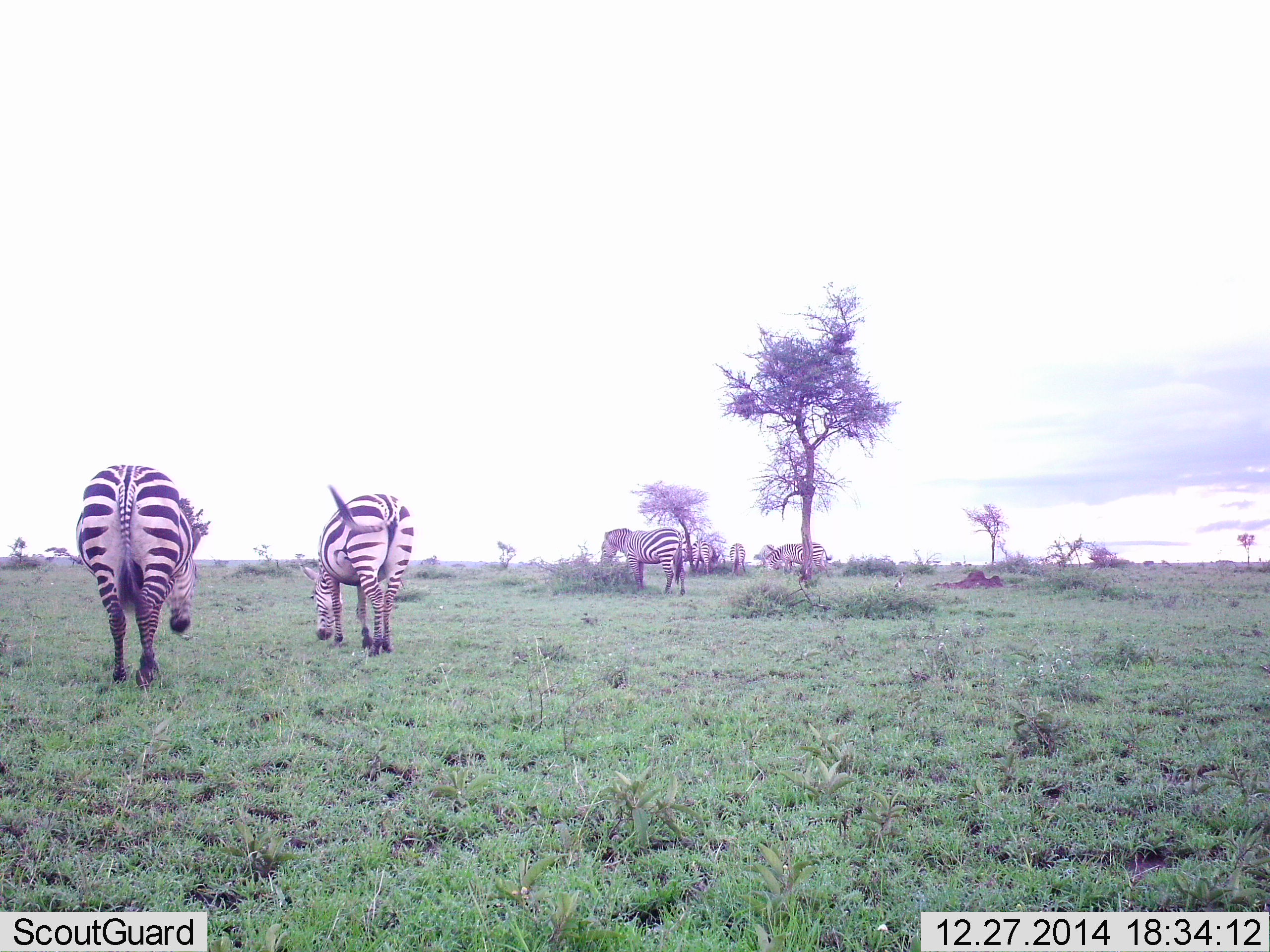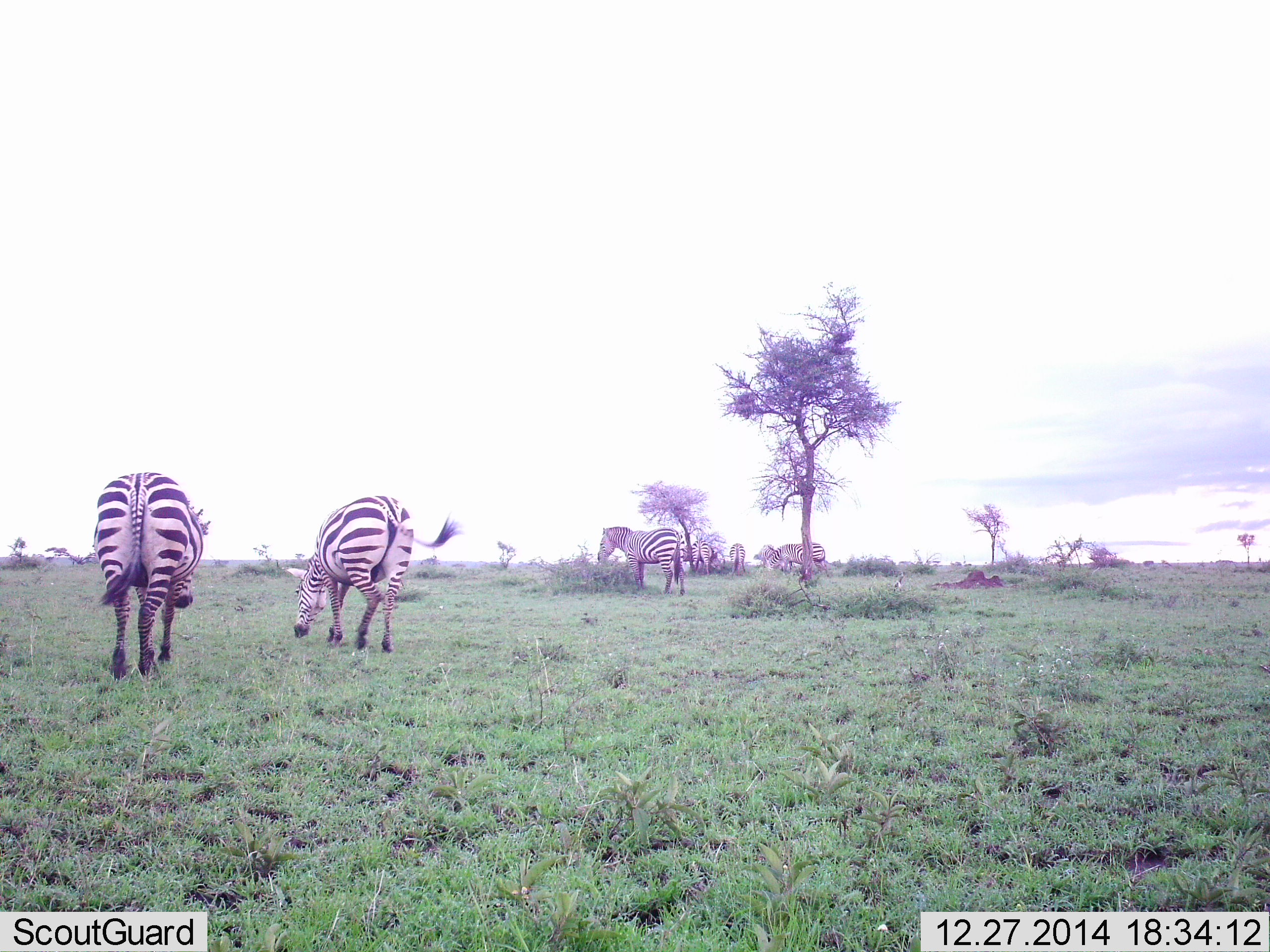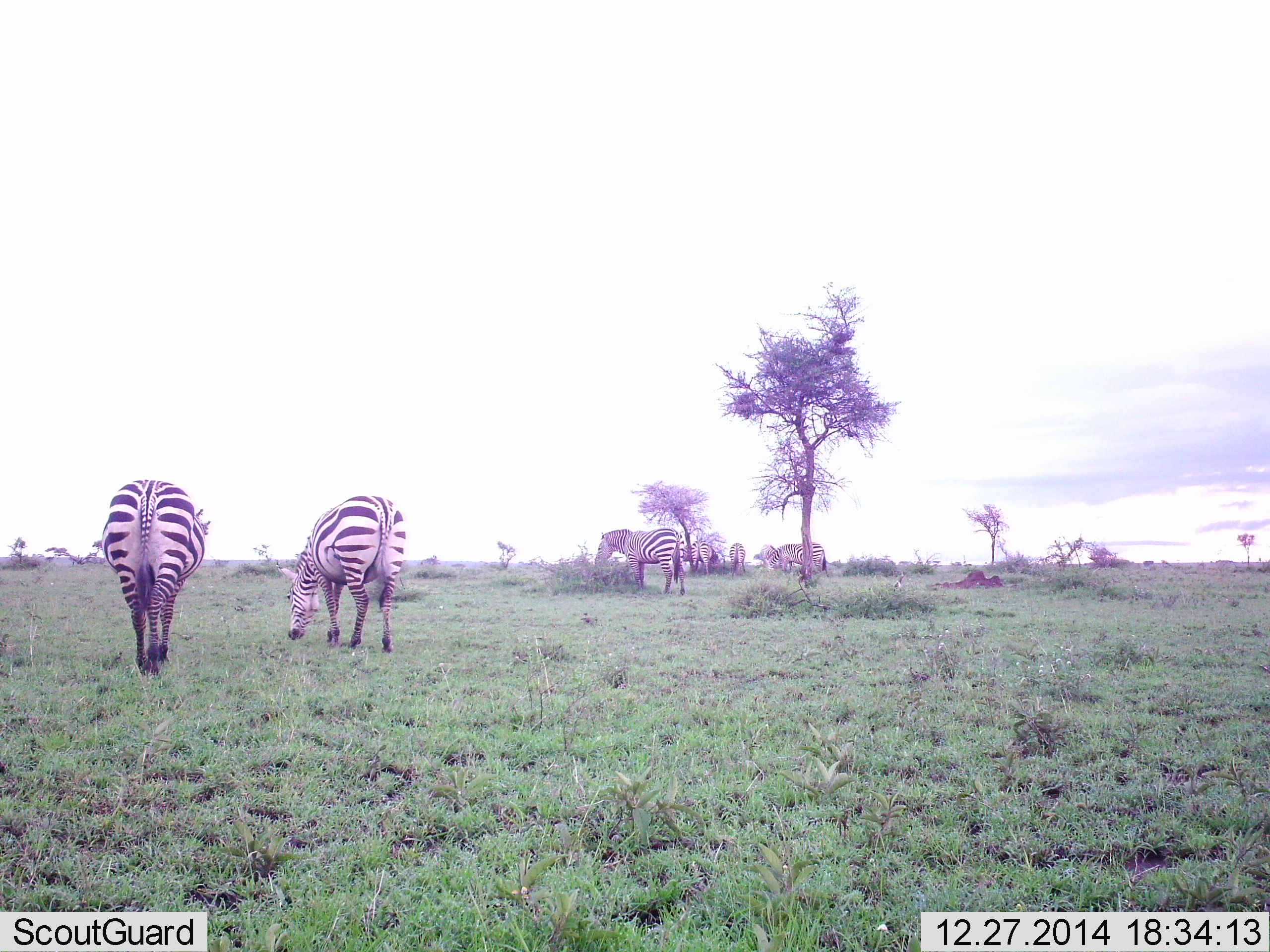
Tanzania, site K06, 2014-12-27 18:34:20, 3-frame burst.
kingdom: Animalia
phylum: Chordata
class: Mammalia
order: Perissodactyla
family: Equidae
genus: Equus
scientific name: Equus quagga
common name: plains zebra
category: zebra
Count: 8.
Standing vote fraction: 40%.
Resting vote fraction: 0%.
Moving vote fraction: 50%.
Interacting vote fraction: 10%.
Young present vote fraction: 0%.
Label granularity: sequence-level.